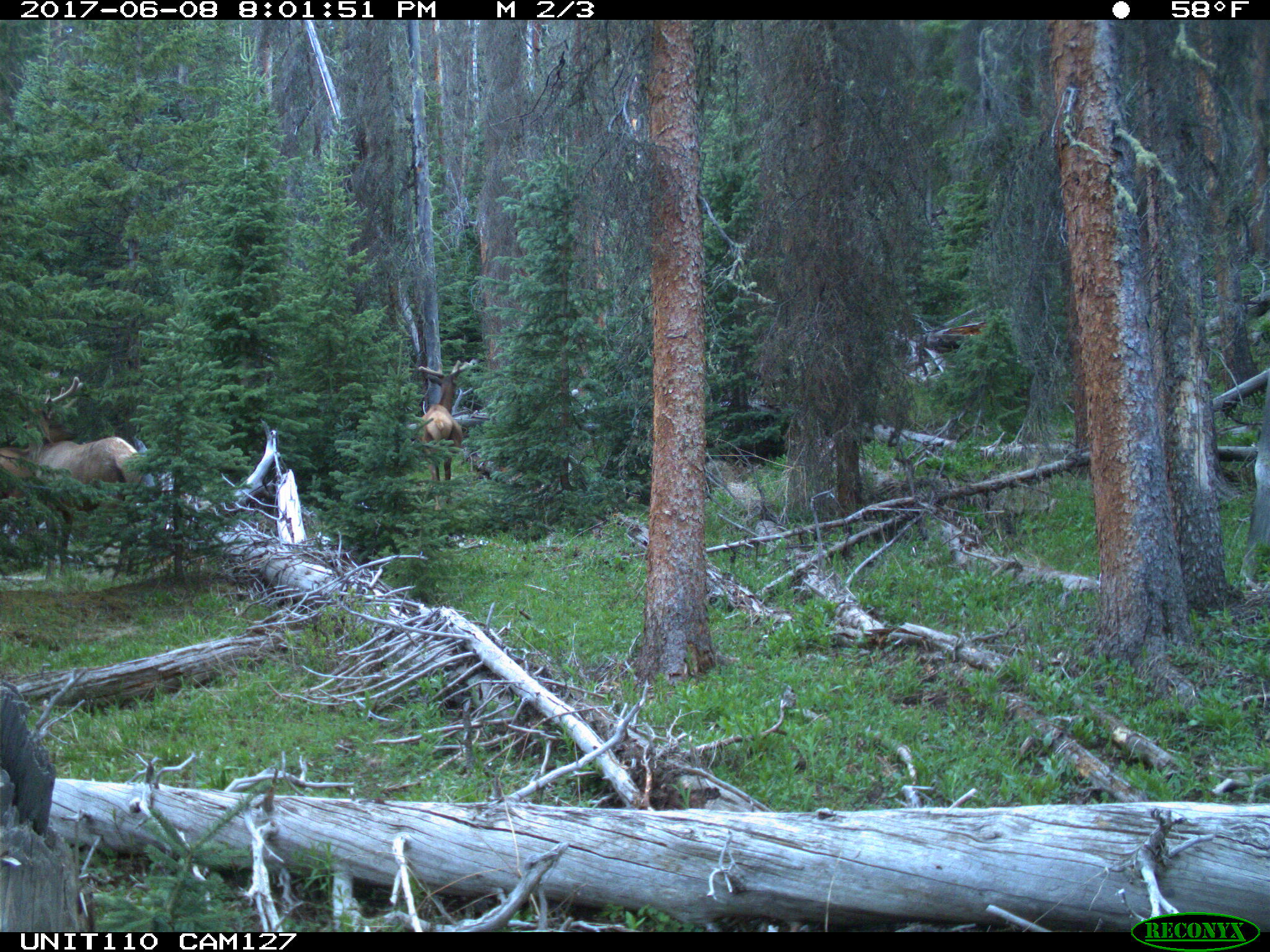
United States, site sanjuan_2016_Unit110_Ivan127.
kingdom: Animalia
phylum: Chordata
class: Mammalia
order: Artiodactyla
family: Cervidae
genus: Cervus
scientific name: Cervus elaphus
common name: red deer